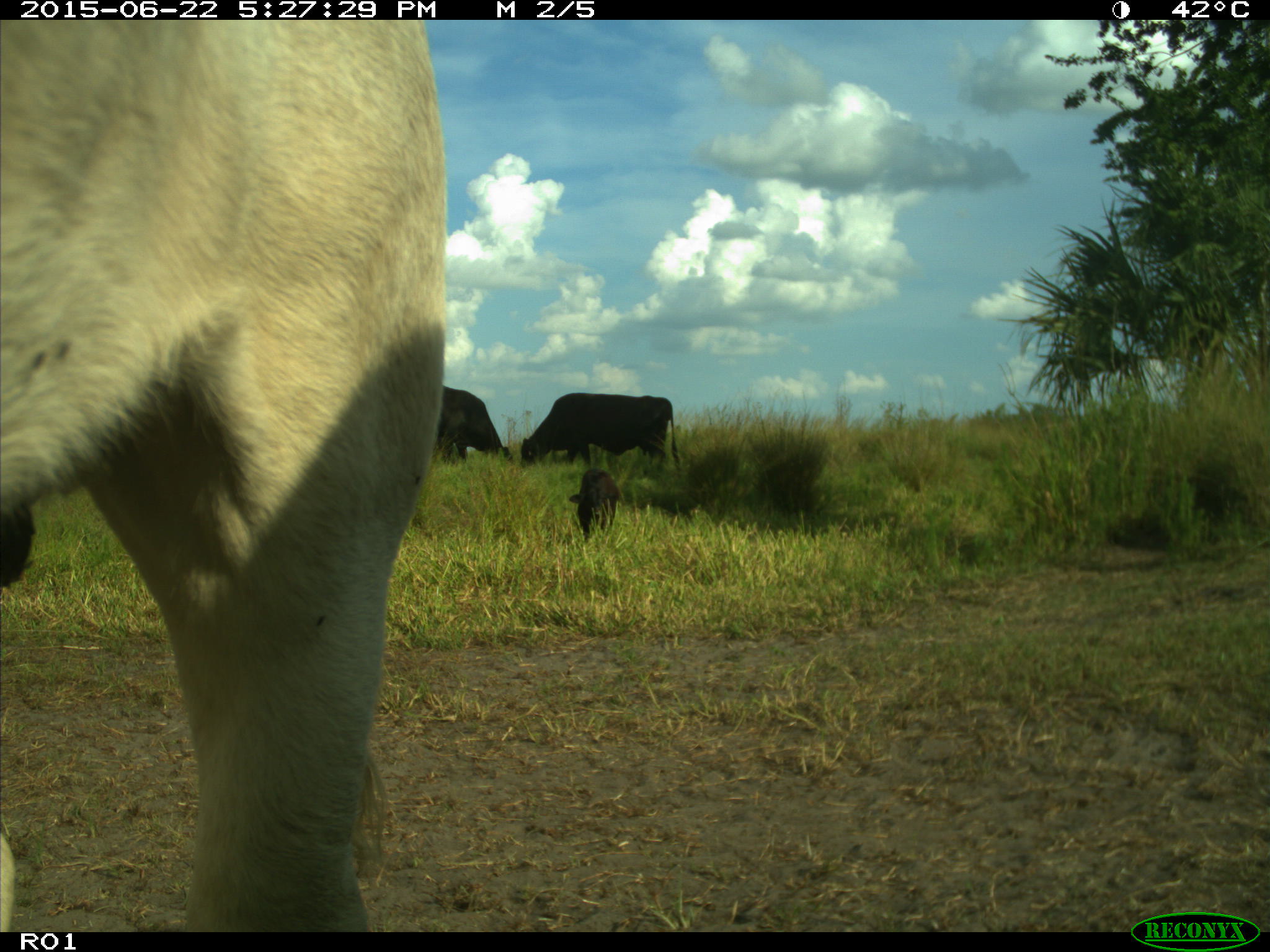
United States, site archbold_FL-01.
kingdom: Animalia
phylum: Chordata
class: Mammalia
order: Artiodactyla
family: Bovidae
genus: Bos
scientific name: Bos taurus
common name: domestic cow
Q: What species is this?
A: Bos taurus (domestic cow).